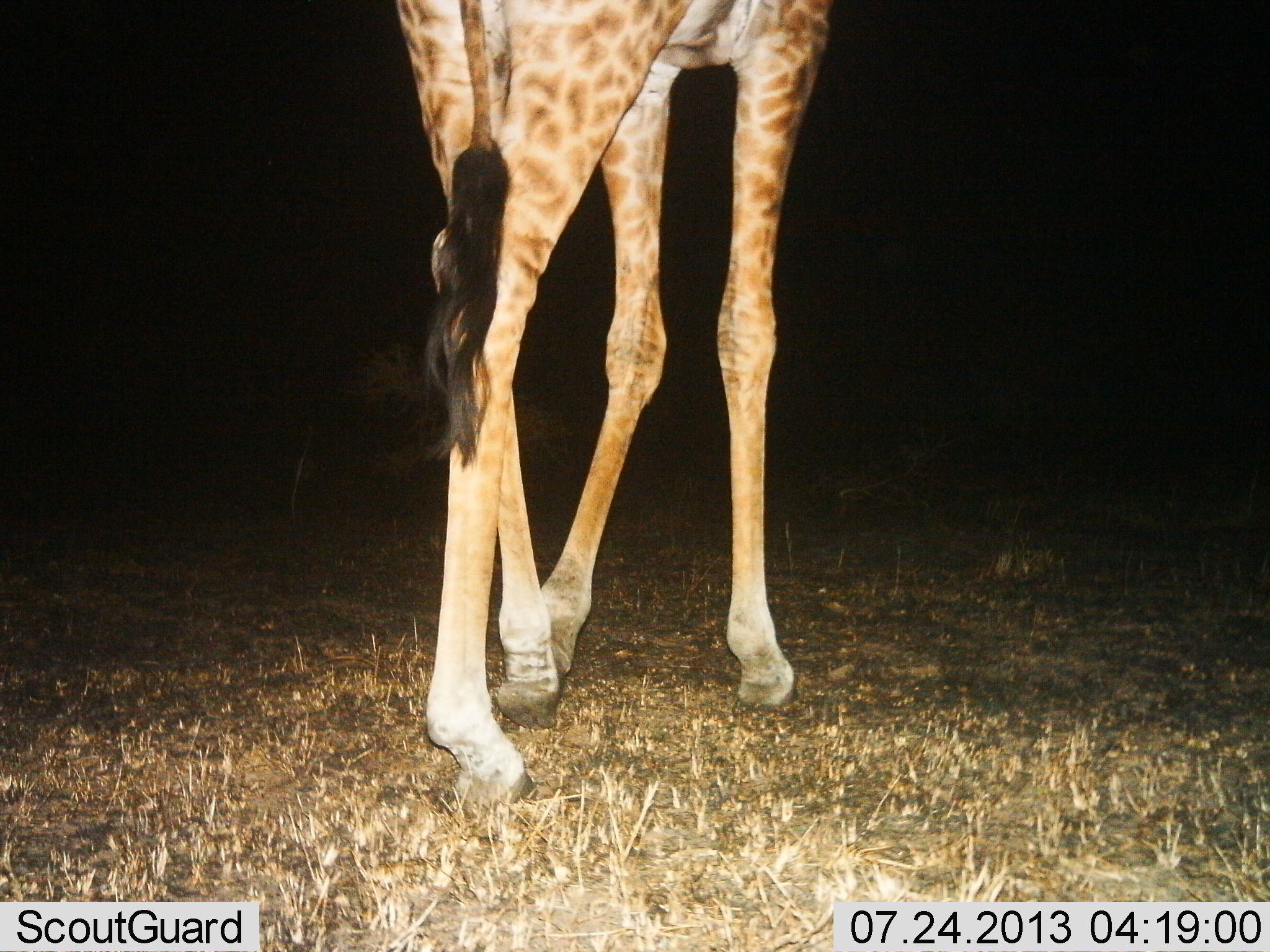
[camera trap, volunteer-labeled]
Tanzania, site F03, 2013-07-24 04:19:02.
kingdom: Animalia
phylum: Chordata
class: Mammalia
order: Artiodactyla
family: Giraffidae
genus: Giraffa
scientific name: Giraffa camelopardalis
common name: giraffe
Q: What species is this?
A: Giraffe (Giraffa camelopardalis).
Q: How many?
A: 1.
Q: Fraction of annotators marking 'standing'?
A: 40%.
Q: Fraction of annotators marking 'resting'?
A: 0%.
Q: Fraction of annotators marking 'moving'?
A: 60%.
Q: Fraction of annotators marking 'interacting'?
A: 0%.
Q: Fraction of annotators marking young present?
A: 0%.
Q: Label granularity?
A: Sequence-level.